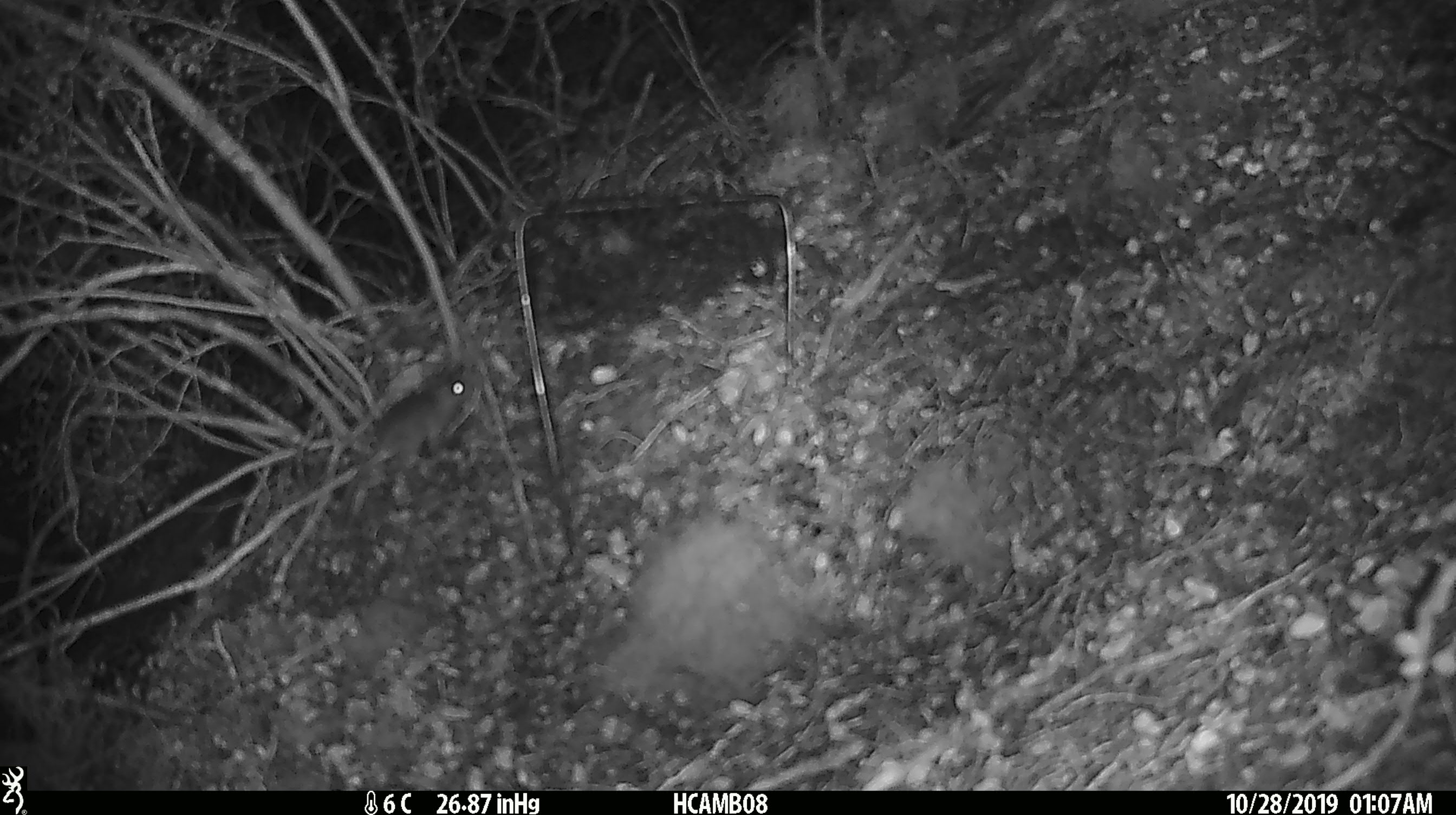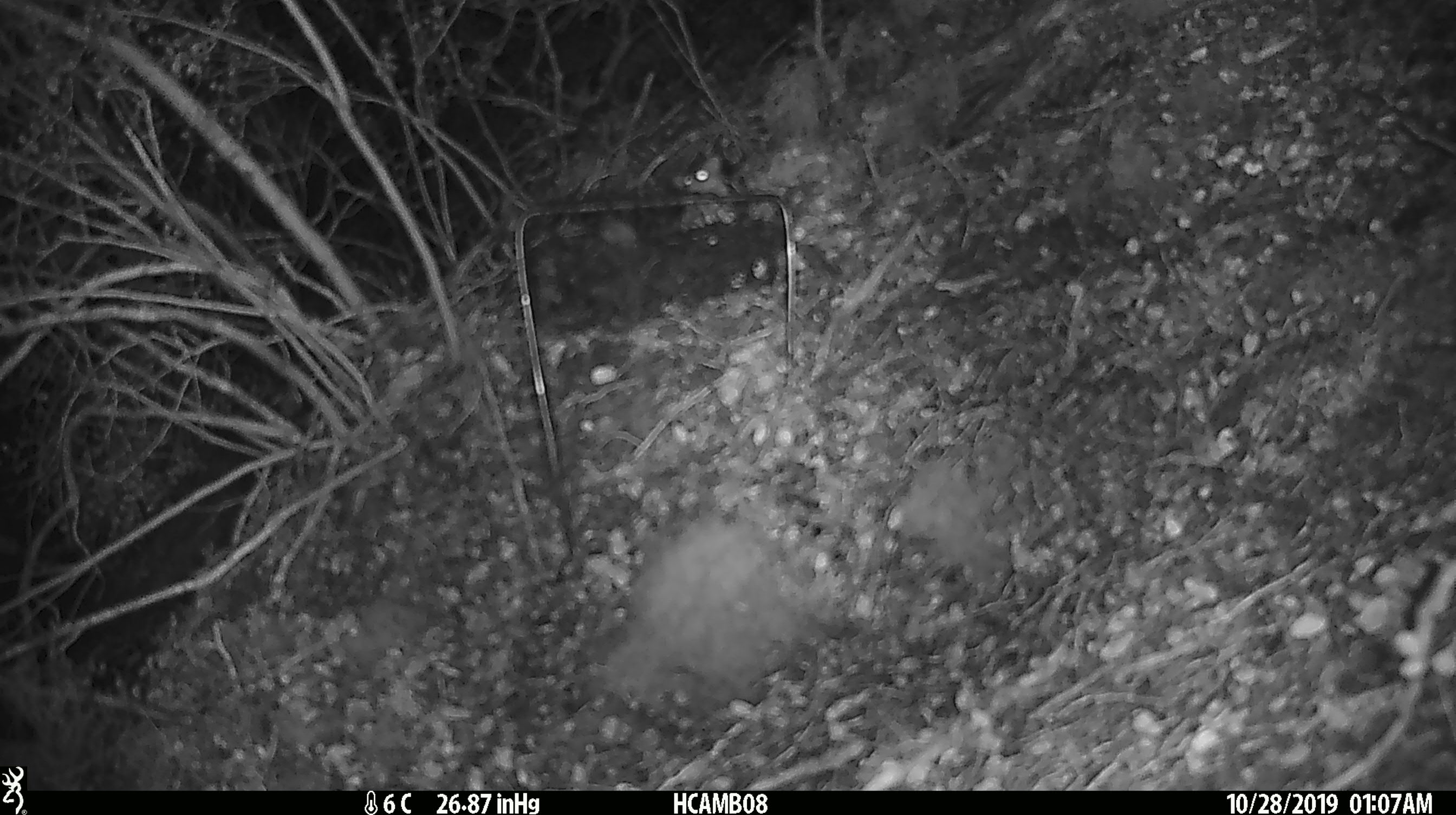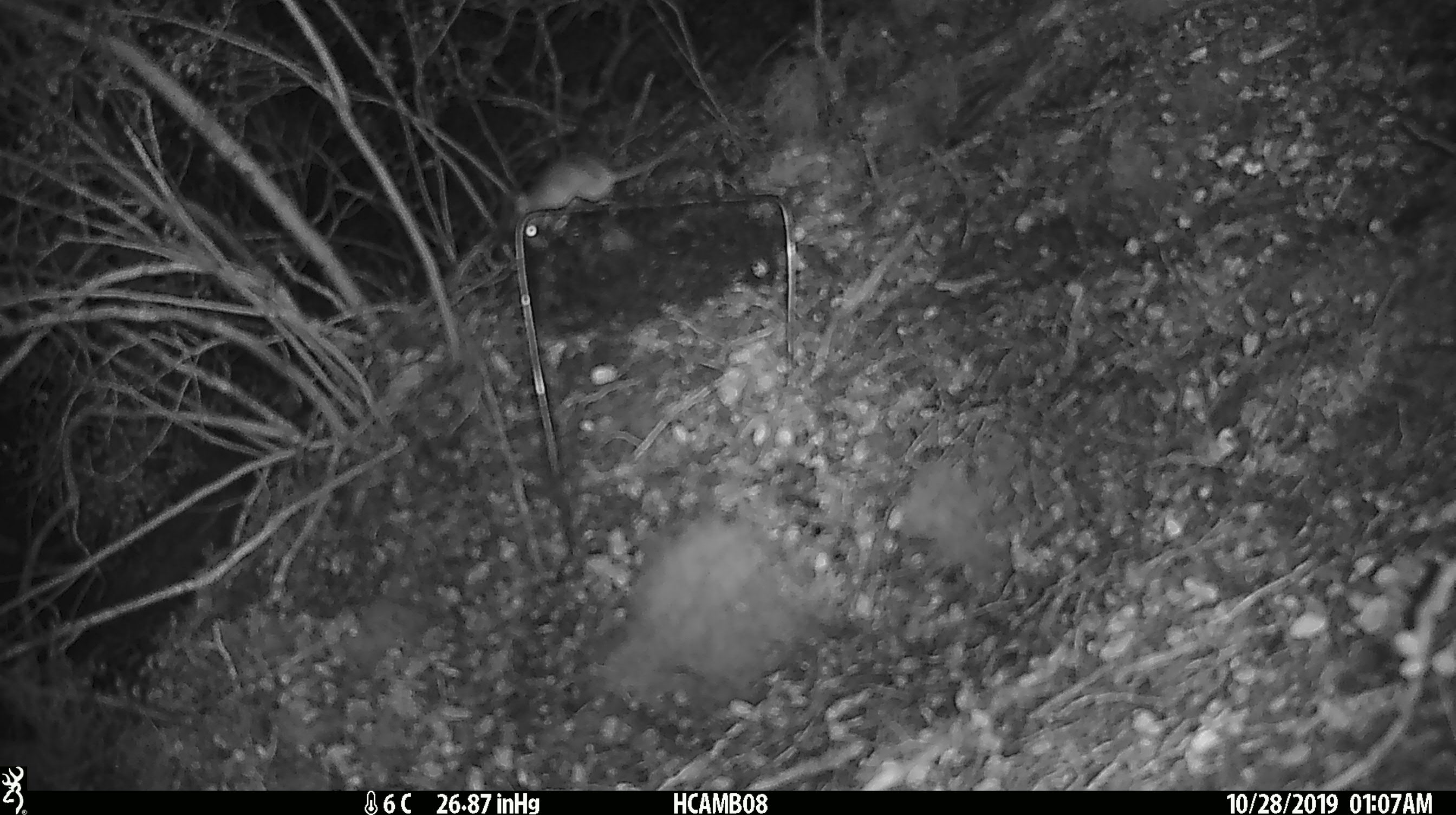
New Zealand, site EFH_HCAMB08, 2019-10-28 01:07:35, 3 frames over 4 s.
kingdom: Animalia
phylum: Chordata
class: Mammalia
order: Rodentia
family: Muridae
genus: Mus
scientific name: Mus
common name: mouse